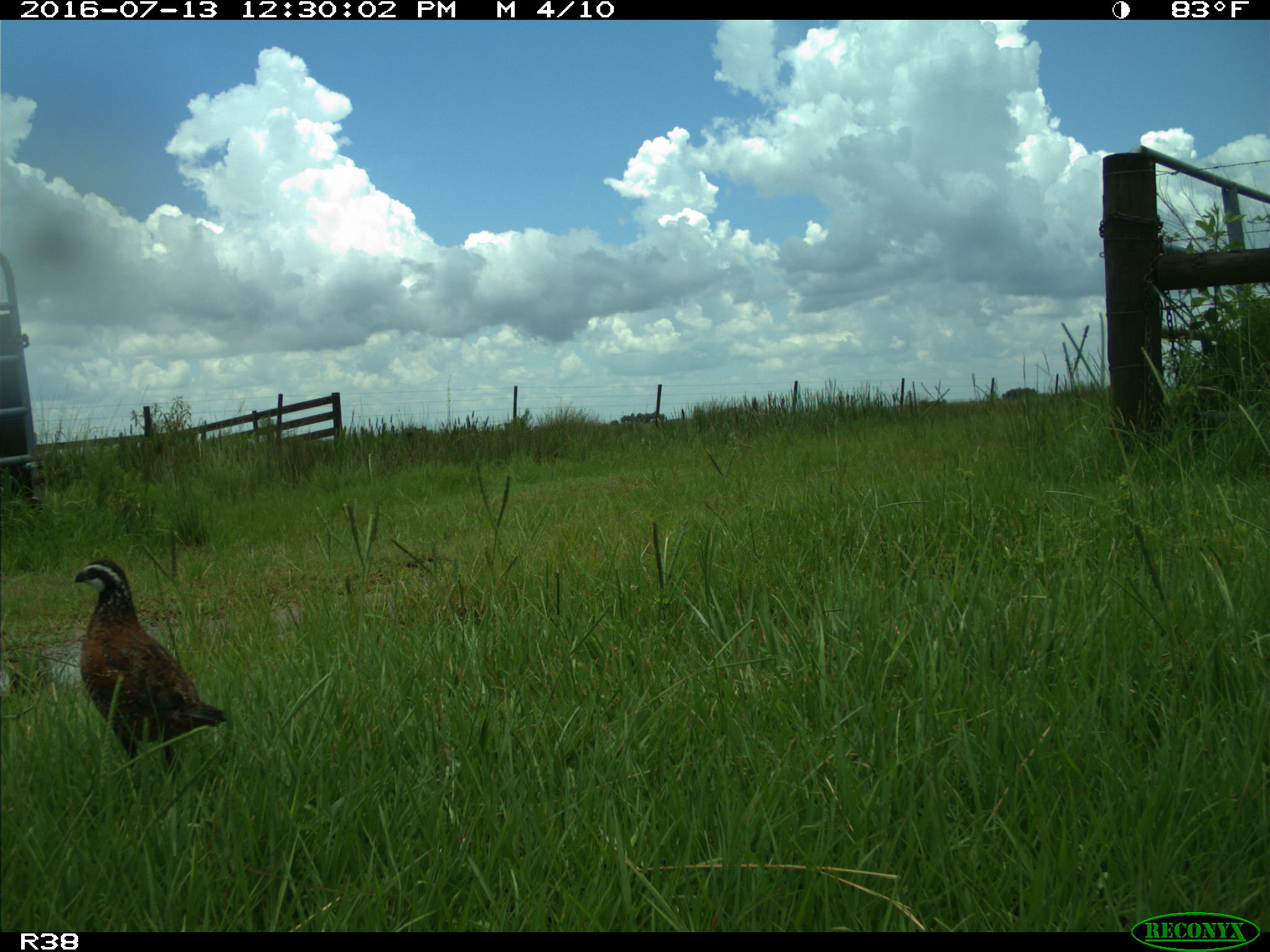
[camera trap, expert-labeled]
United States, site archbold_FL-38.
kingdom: Animalia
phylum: Chordata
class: Aves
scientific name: Aves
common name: birds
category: unidentified bird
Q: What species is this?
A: Unidentified bird (birds) (Aves).